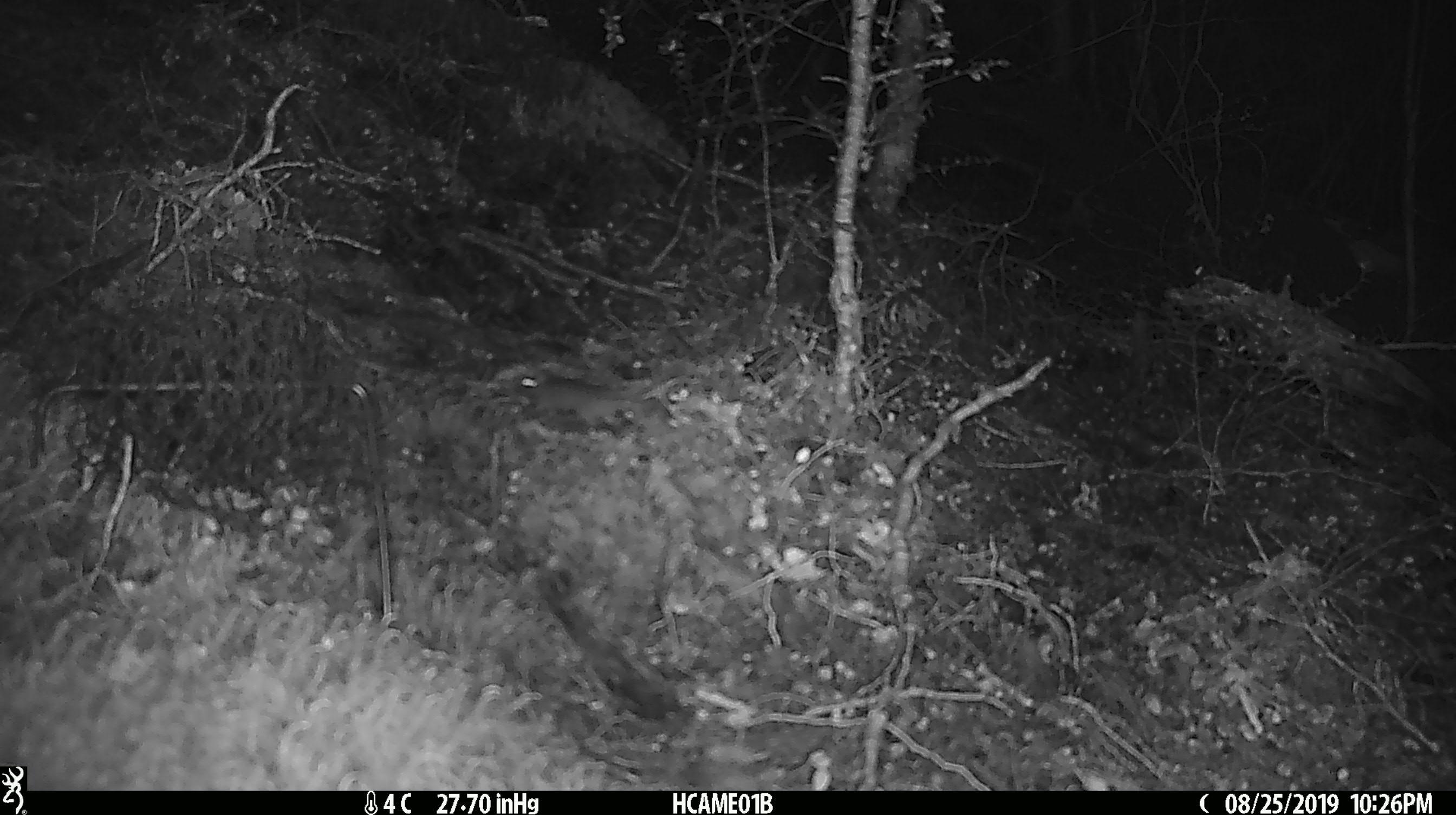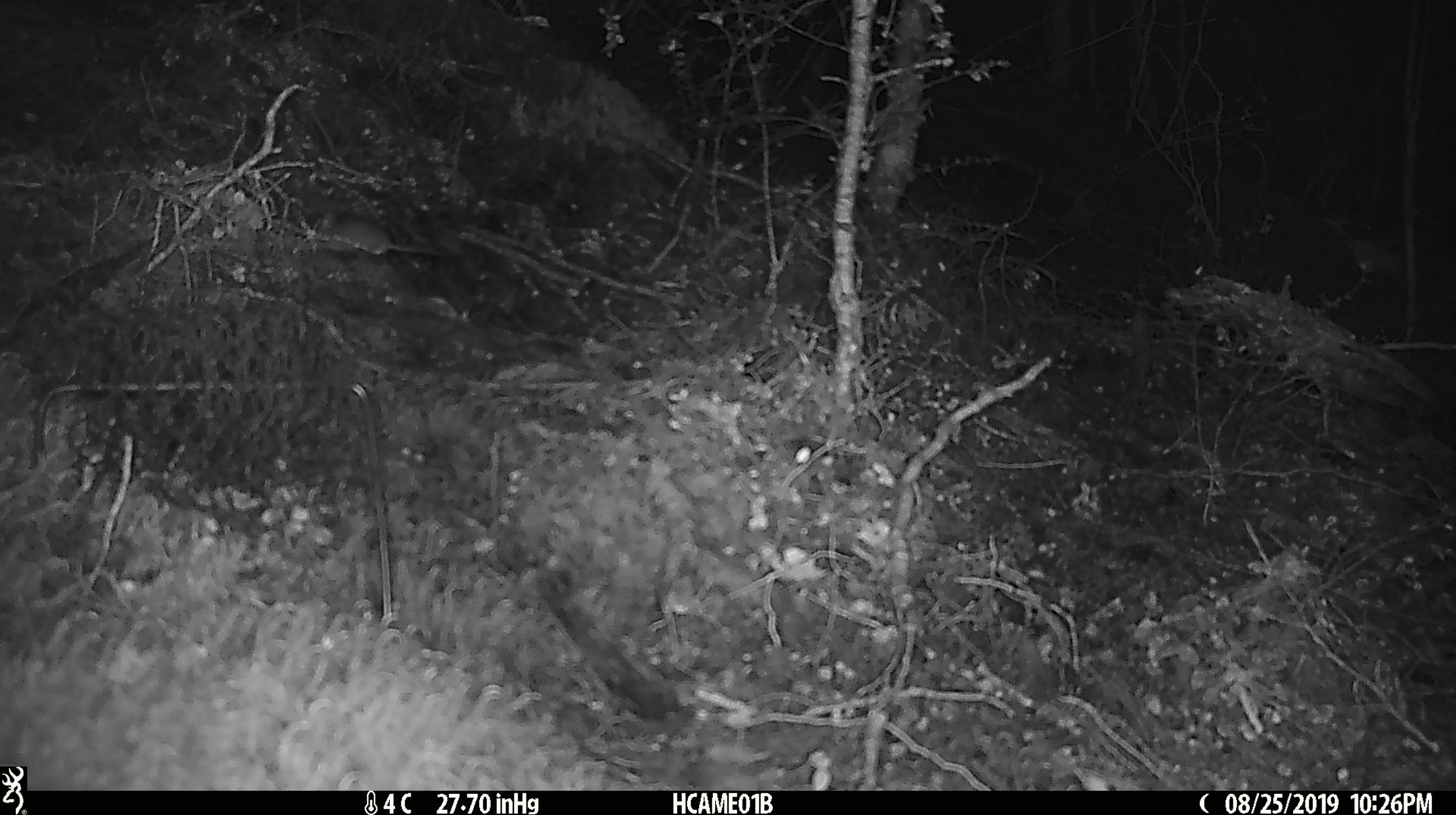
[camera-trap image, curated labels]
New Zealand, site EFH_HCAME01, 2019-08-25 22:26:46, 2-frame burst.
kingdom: Animalia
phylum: Chordata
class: Mammalia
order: Rodentia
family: Muridae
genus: Mus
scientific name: Mus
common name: mouse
Mouse (Mus).